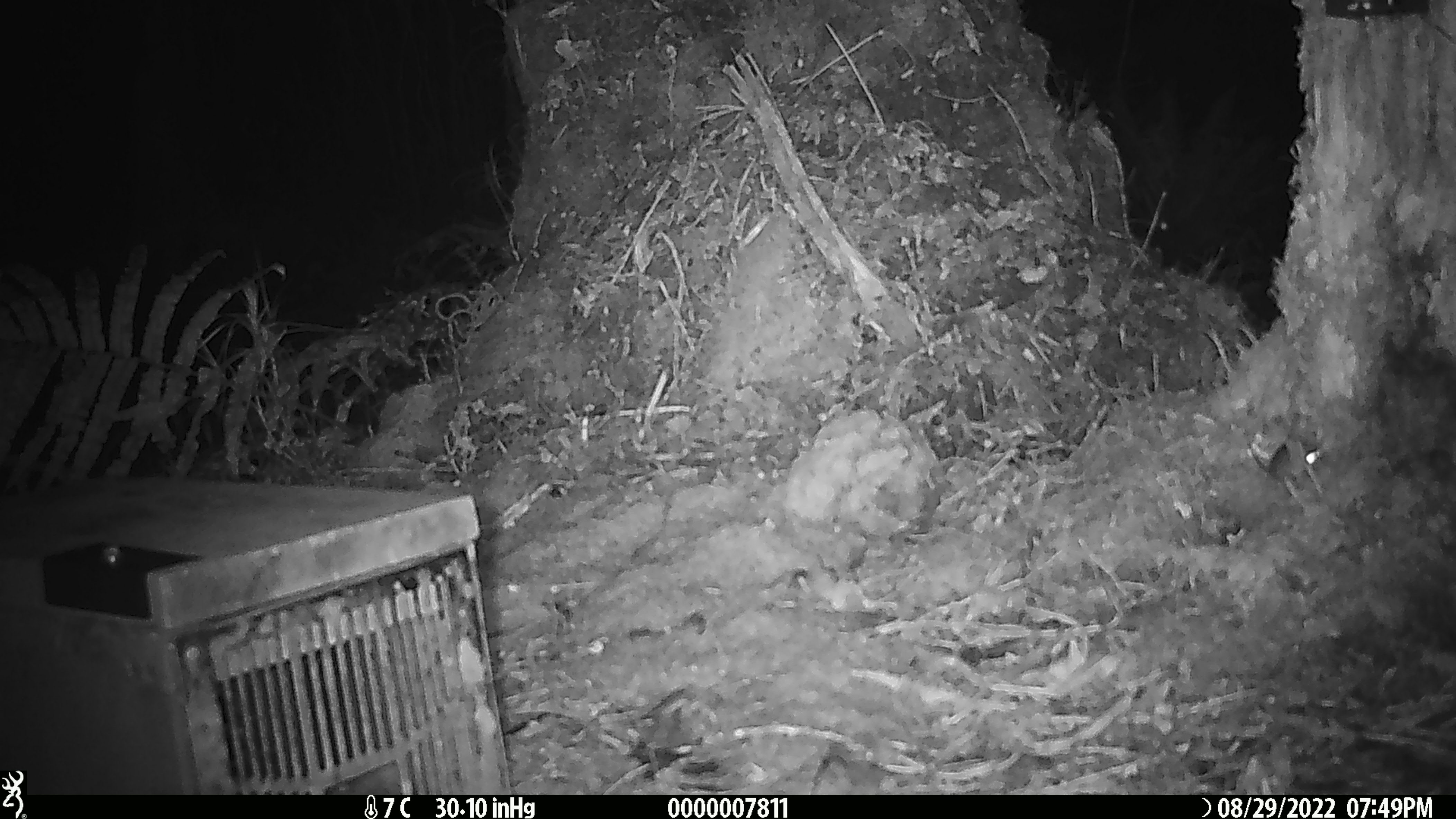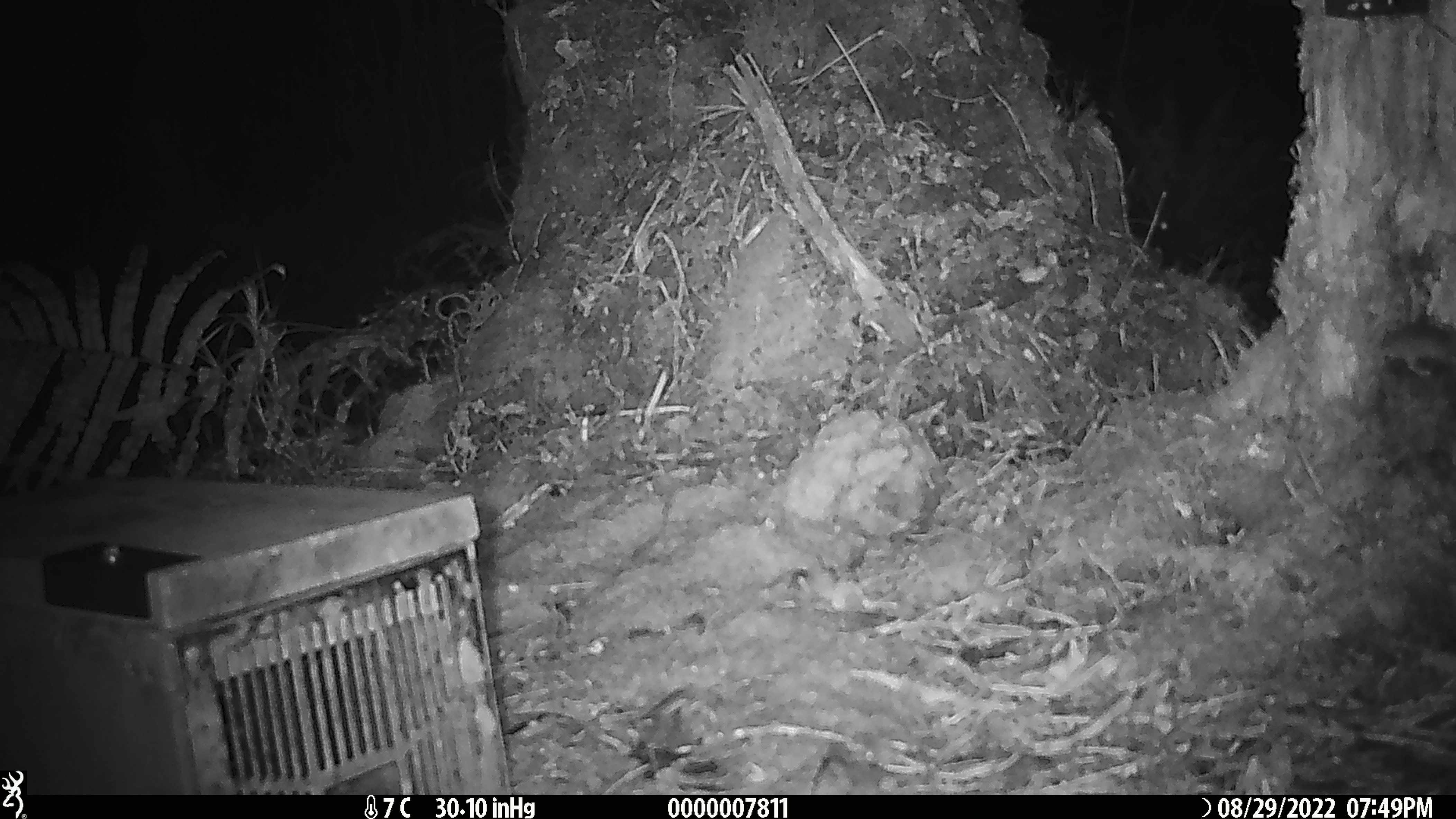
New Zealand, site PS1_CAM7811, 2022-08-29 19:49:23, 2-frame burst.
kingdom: Animalia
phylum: Chordata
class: Mammalia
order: Rodentia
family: Muridae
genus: Mus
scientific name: Mus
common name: mouse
Mouse (Mus).